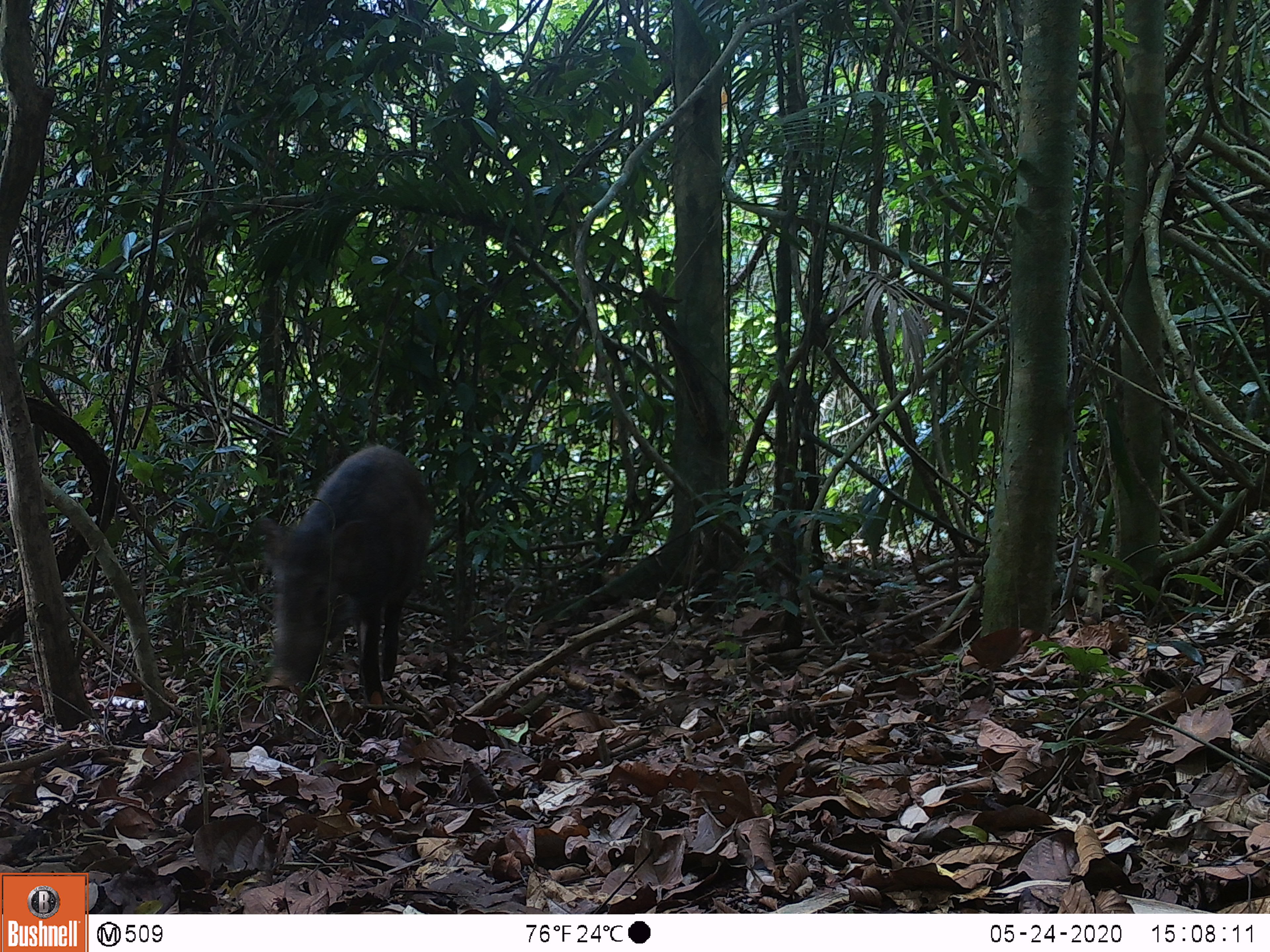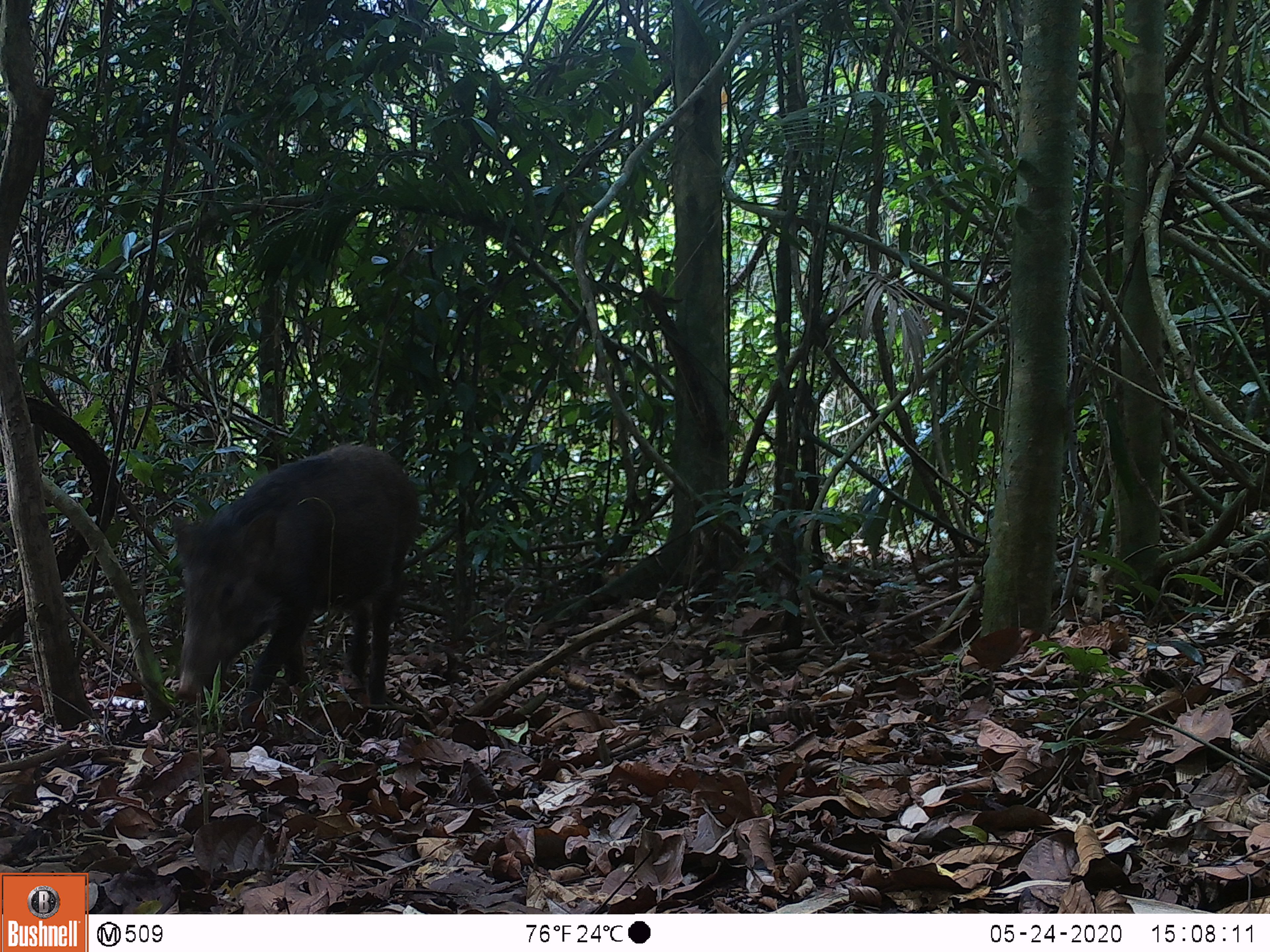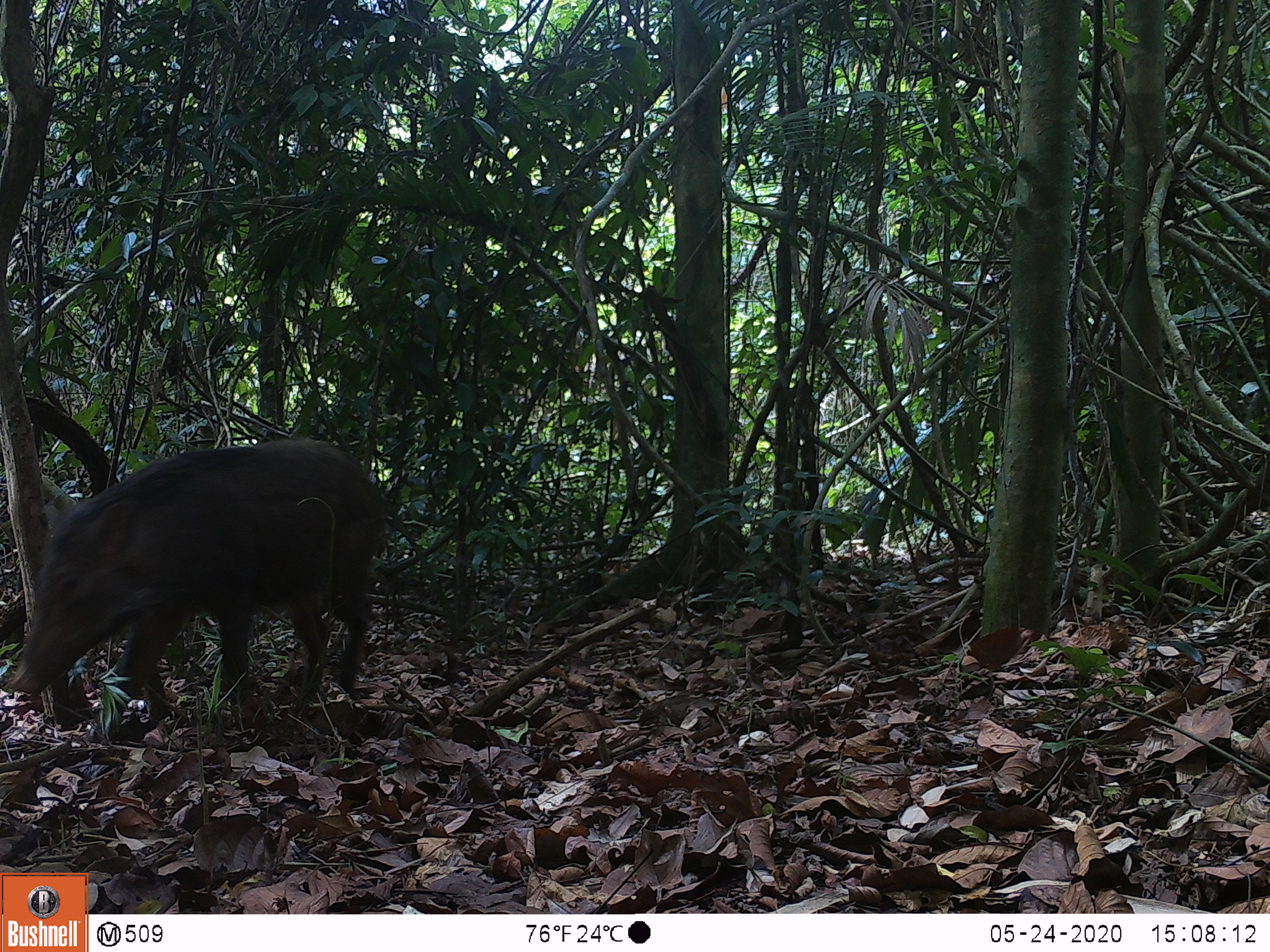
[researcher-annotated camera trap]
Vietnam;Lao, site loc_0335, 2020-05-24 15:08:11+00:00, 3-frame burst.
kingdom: Animalia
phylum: Chordata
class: Mammalia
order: Artiodactyla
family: Suidae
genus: Sus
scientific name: Sus scrofa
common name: eurasian wild pig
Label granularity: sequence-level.